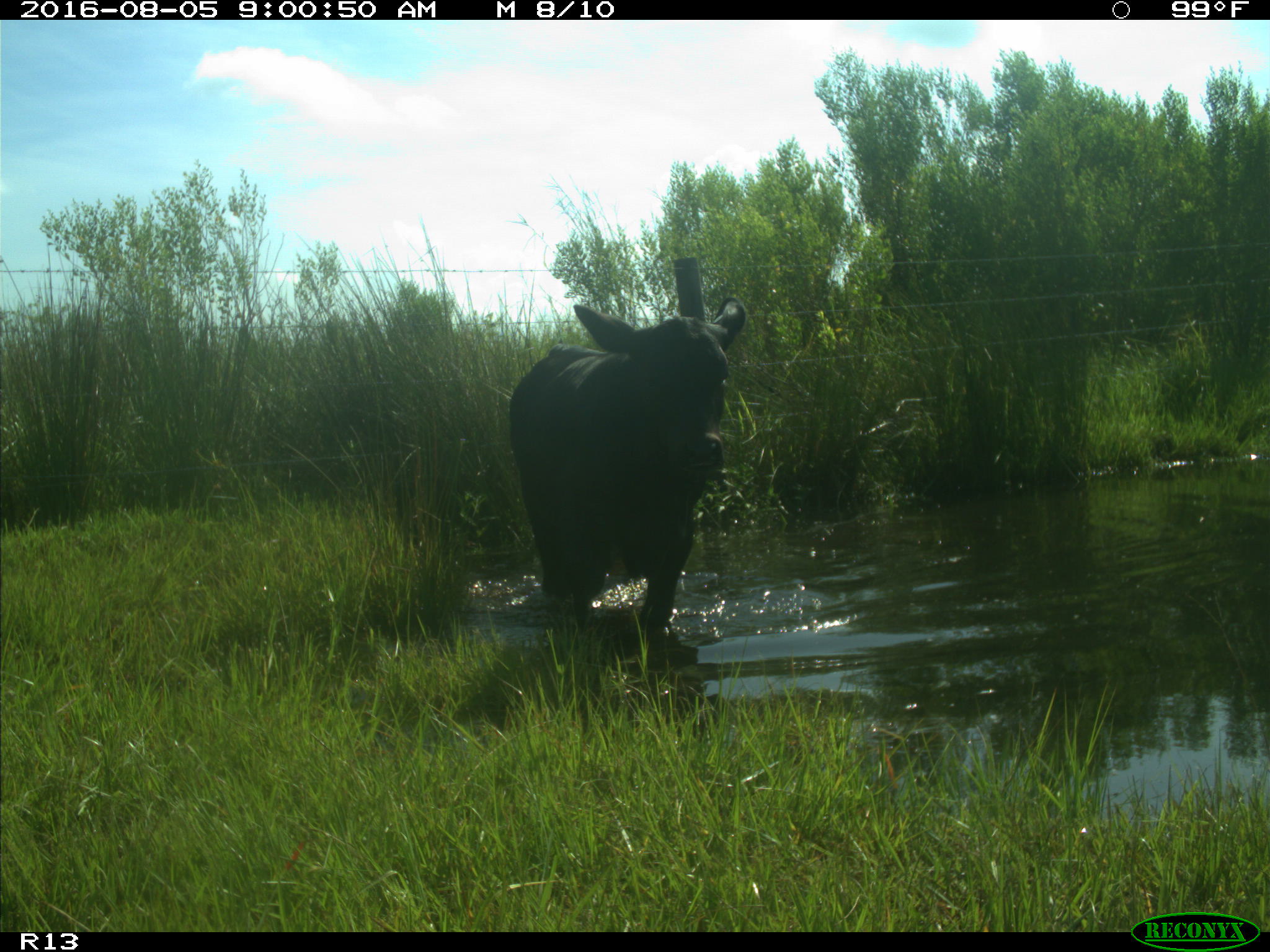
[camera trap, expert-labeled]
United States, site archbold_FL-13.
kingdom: Animalia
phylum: Chordata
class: Mammalia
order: Artiodactyla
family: Bovidae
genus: Bos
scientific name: Bos taurus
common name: domestic cow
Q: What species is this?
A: Bos taurus (domestic cow).